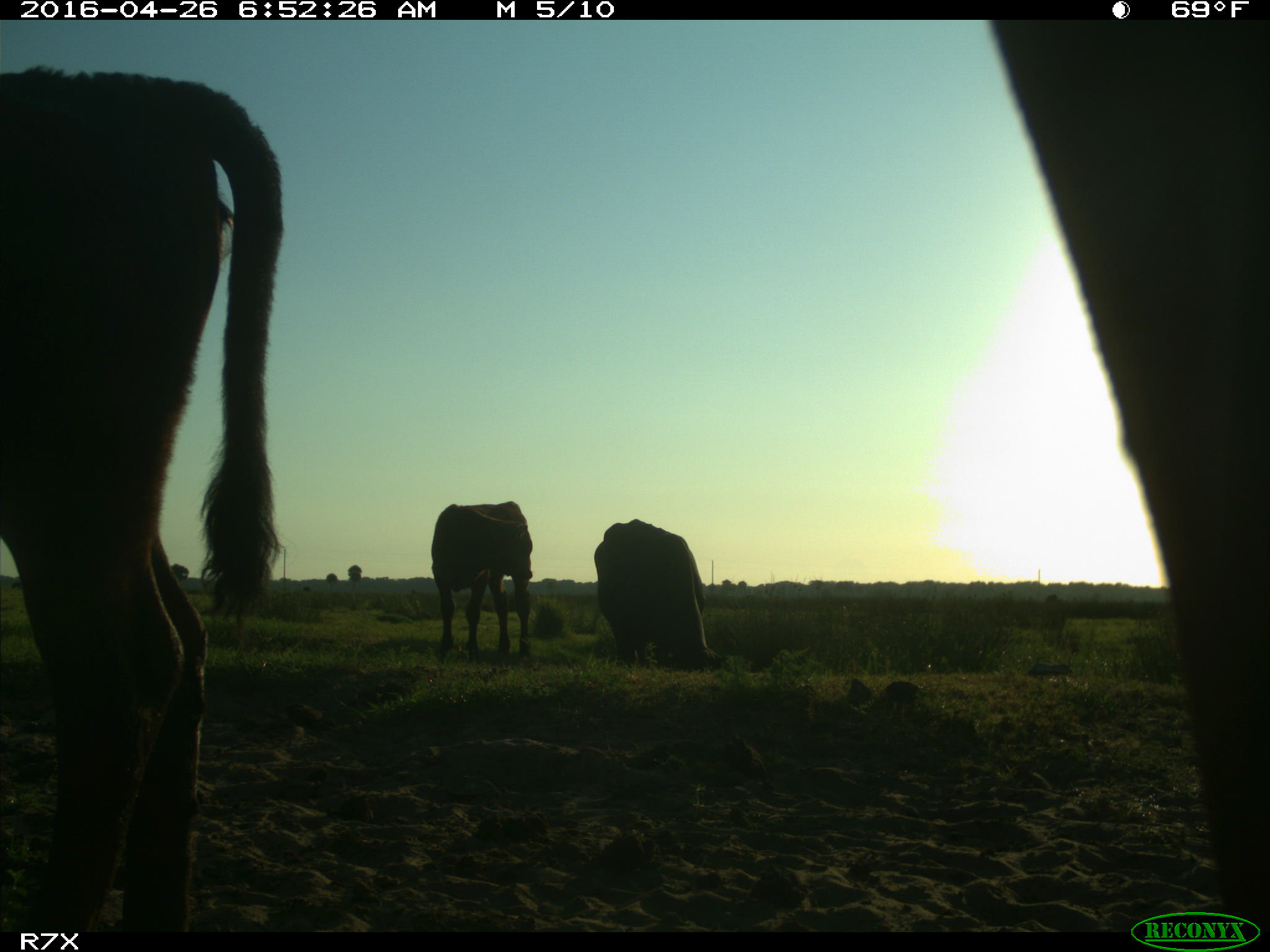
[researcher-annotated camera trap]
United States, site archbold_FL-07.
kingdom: Animalia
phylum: Chordata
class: Mammalia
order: Artiodactyla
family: Bovidae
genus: Bos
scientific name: Bos taurus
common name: domestic cow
Bos taurus (domestic cow).